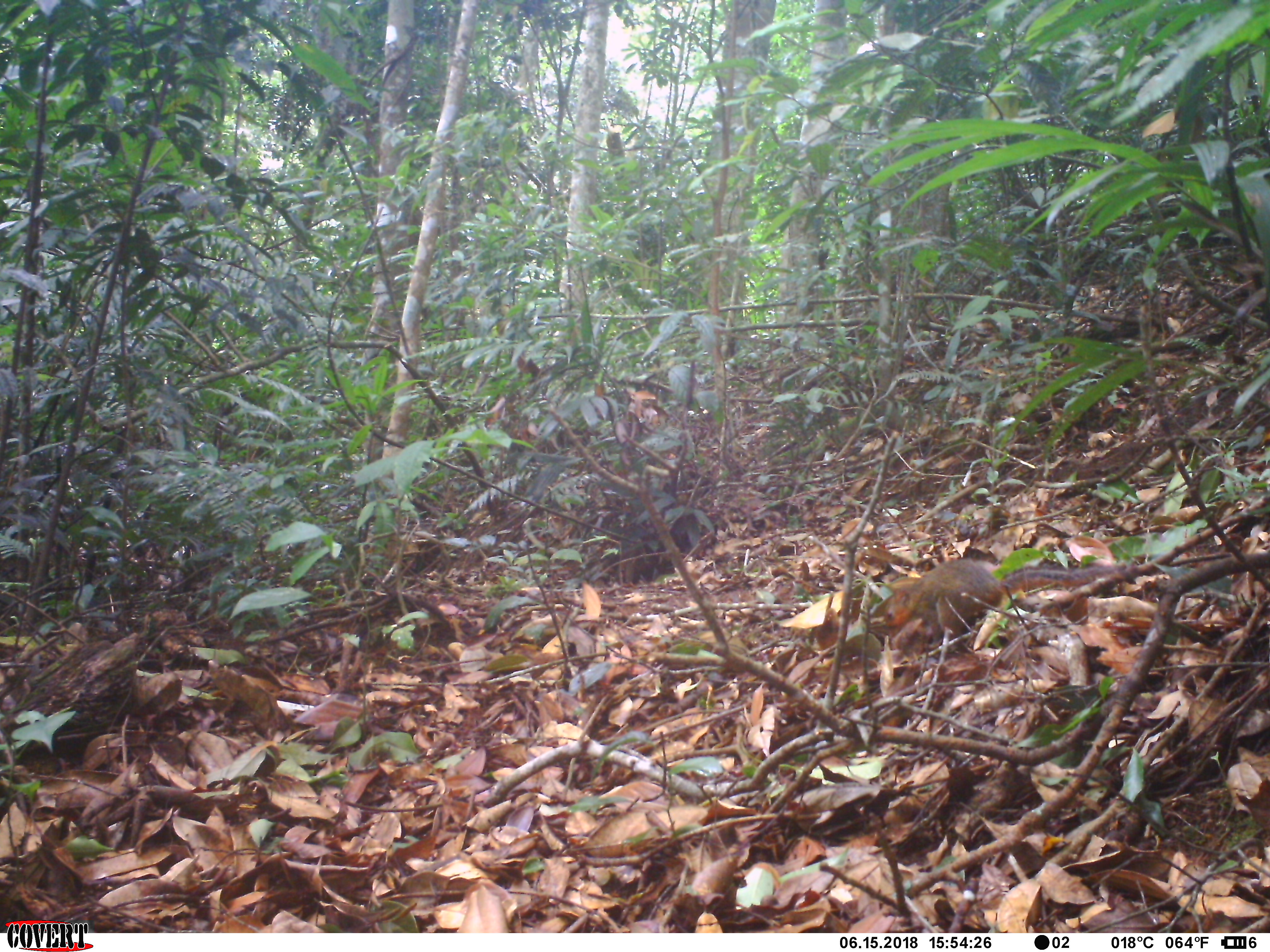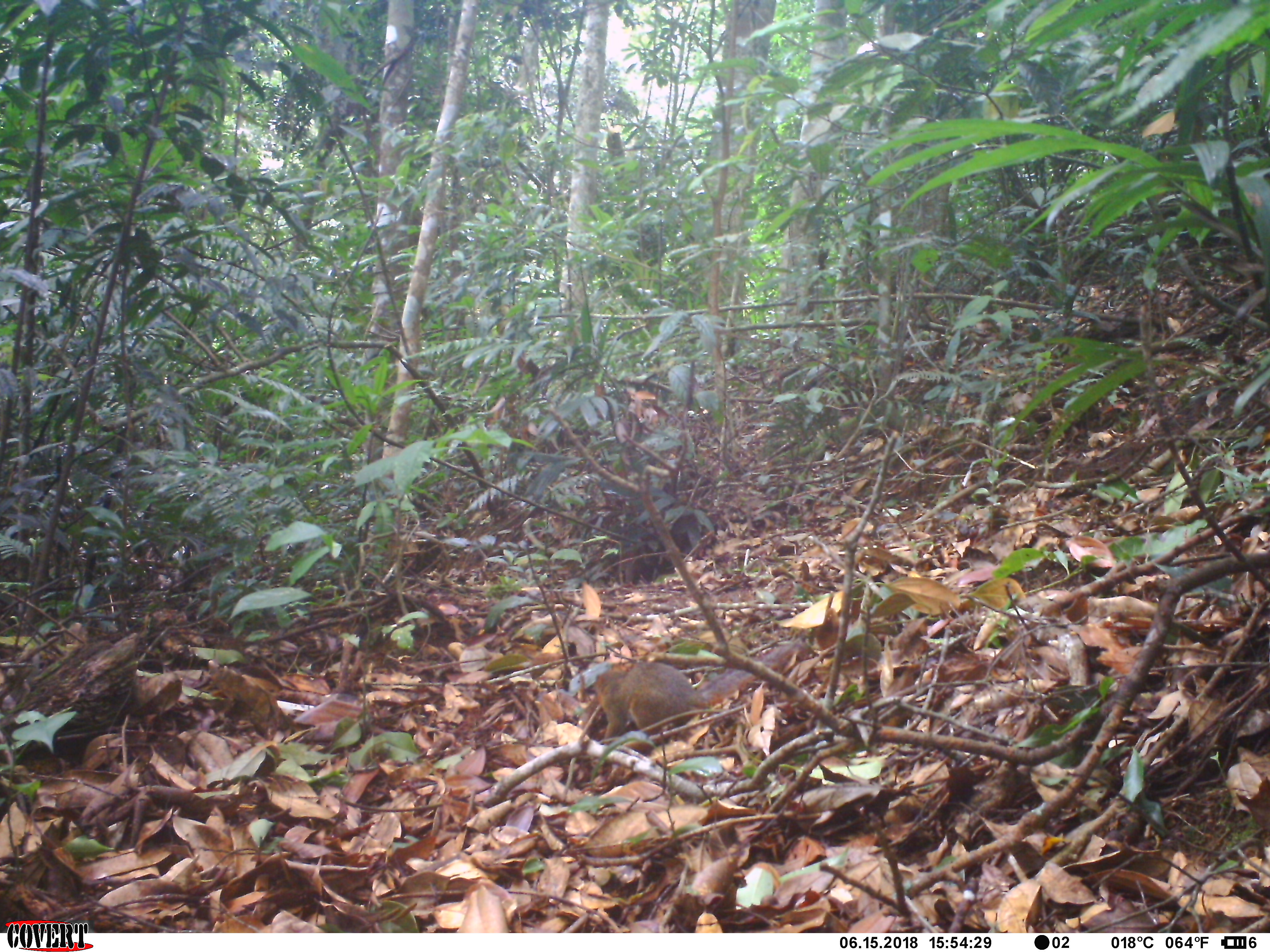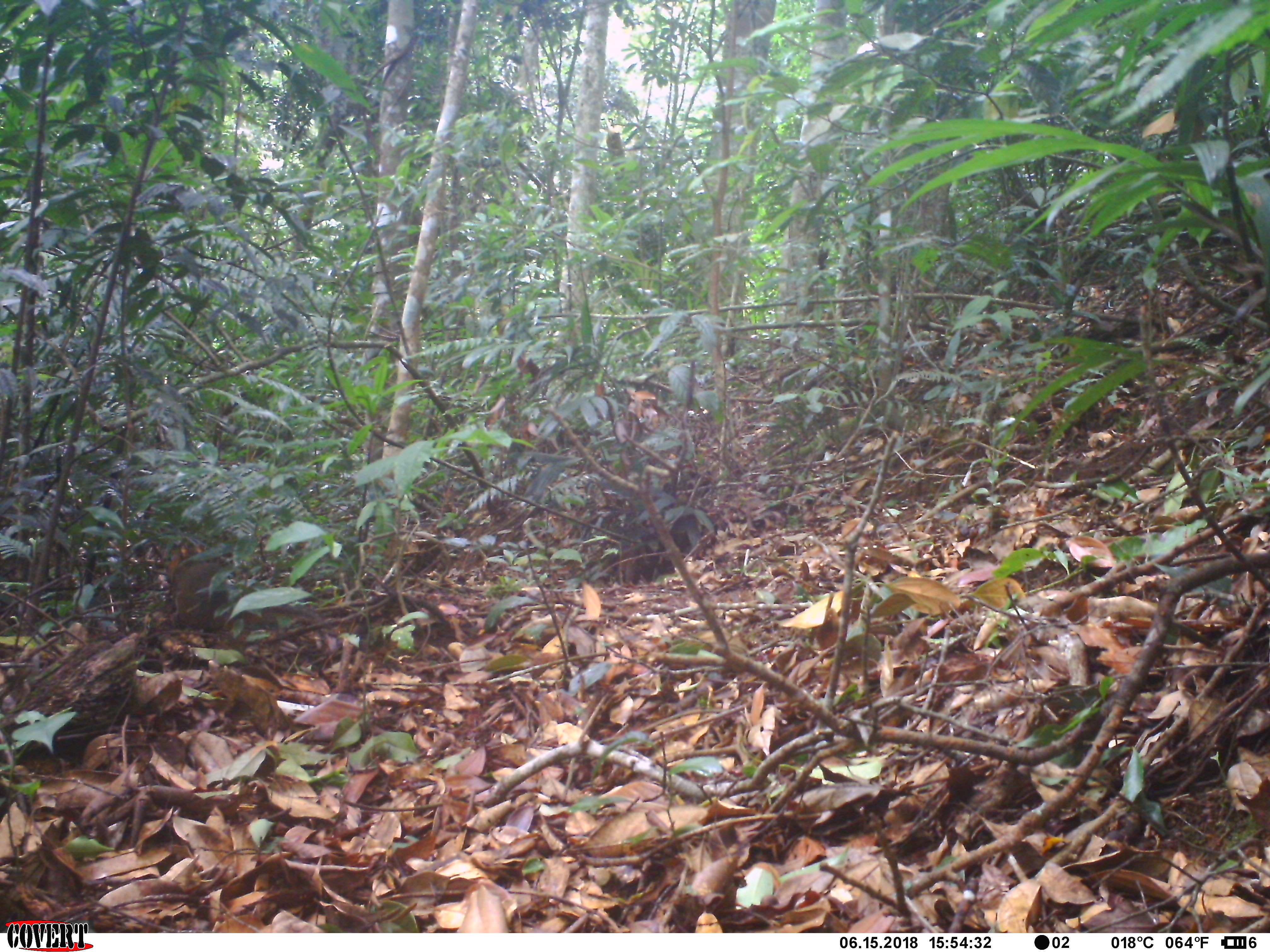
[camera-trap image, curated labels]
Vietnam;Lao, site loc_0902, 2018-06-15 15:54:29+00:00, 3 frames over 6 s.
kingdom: Animalia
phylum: Chordata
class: Mammalia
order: Rodentia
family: Sciuridae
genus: Dremomys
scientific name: Dremomys rufigenis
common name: red-cheeked squirrel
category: red cheeked squirrel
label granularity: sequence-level